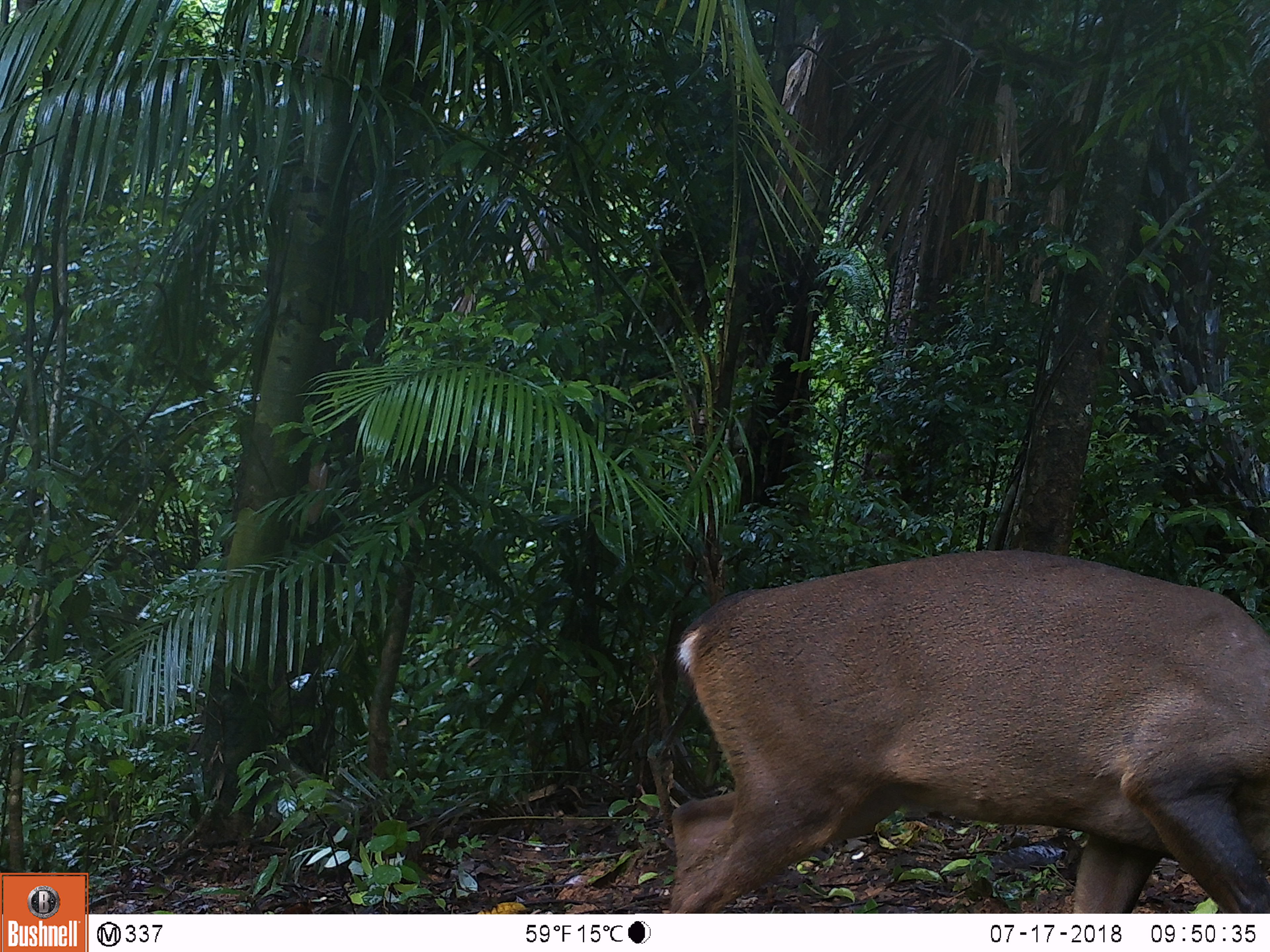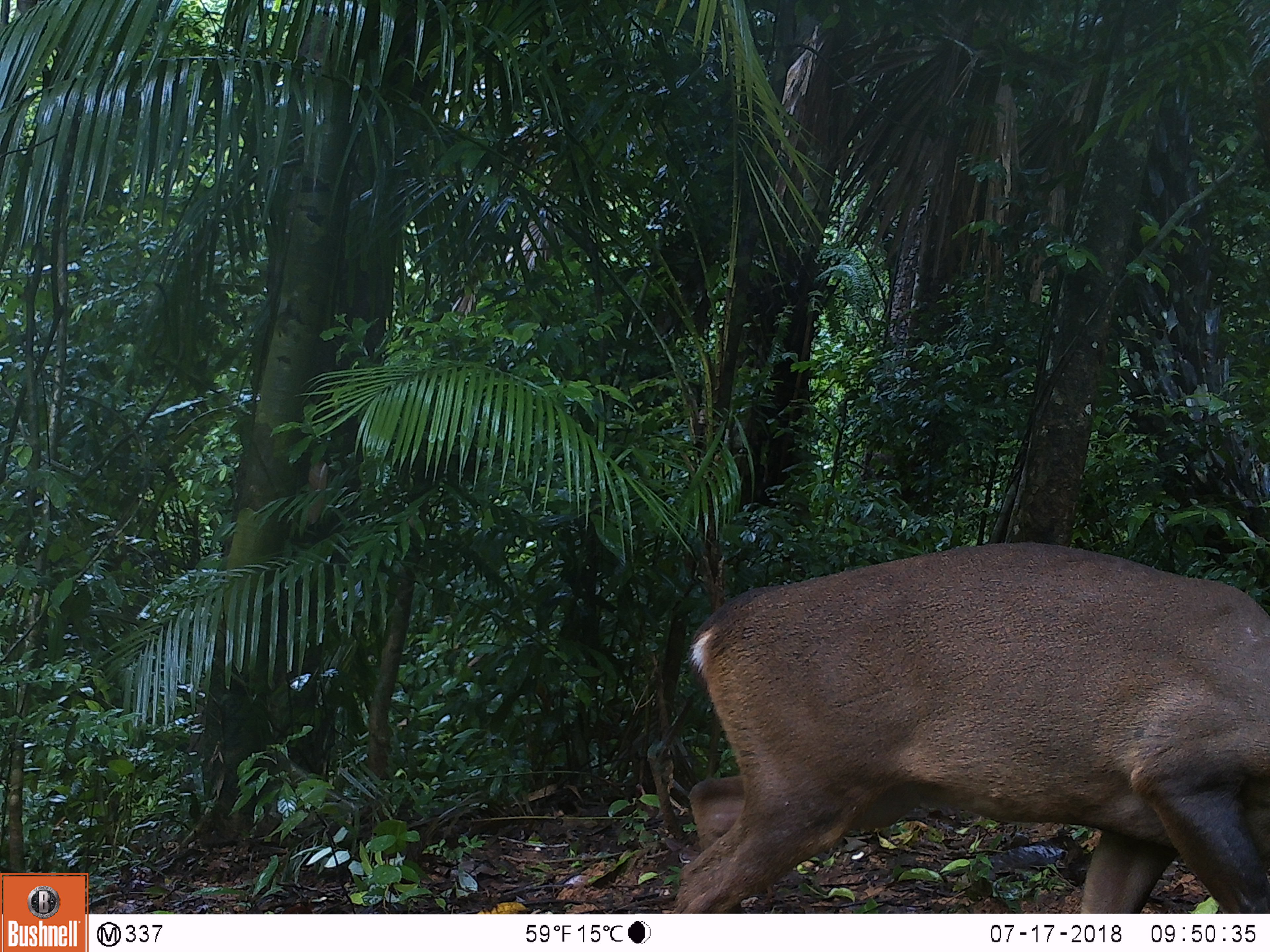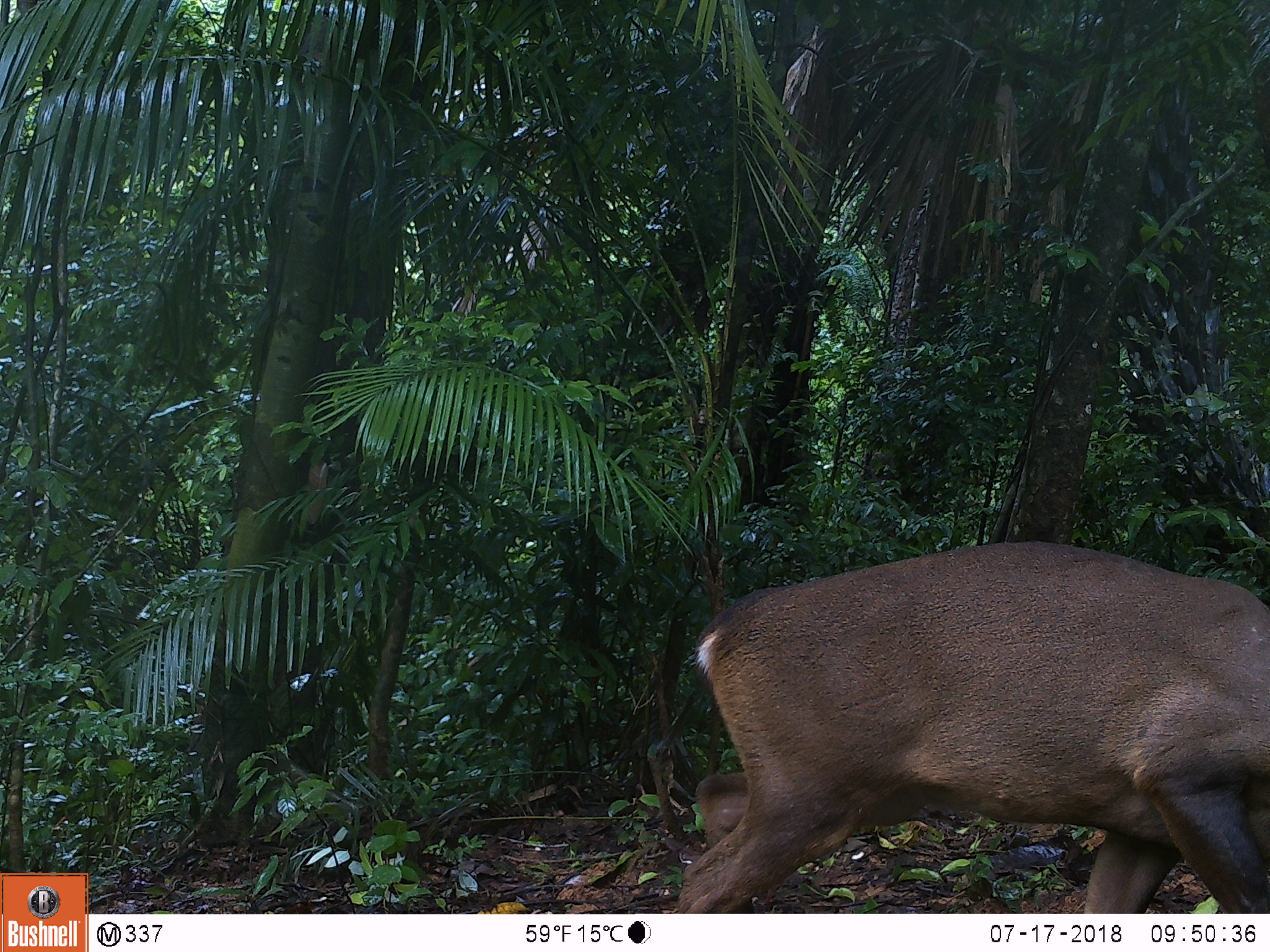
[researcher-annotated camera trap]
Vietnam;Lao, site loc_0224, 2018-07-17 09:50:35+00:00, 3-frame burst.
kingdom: Animalia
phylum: Chordata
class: Mammalia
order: Artiodactyla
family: Cervidae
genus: Muntiacus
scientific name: Muntiacus vuquangensis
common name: large-antlered muntjac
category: large antlered muntjac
Large antlered muntjac (large-antlered muntjac) (Muntiacus vuquangensis). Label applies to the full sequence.